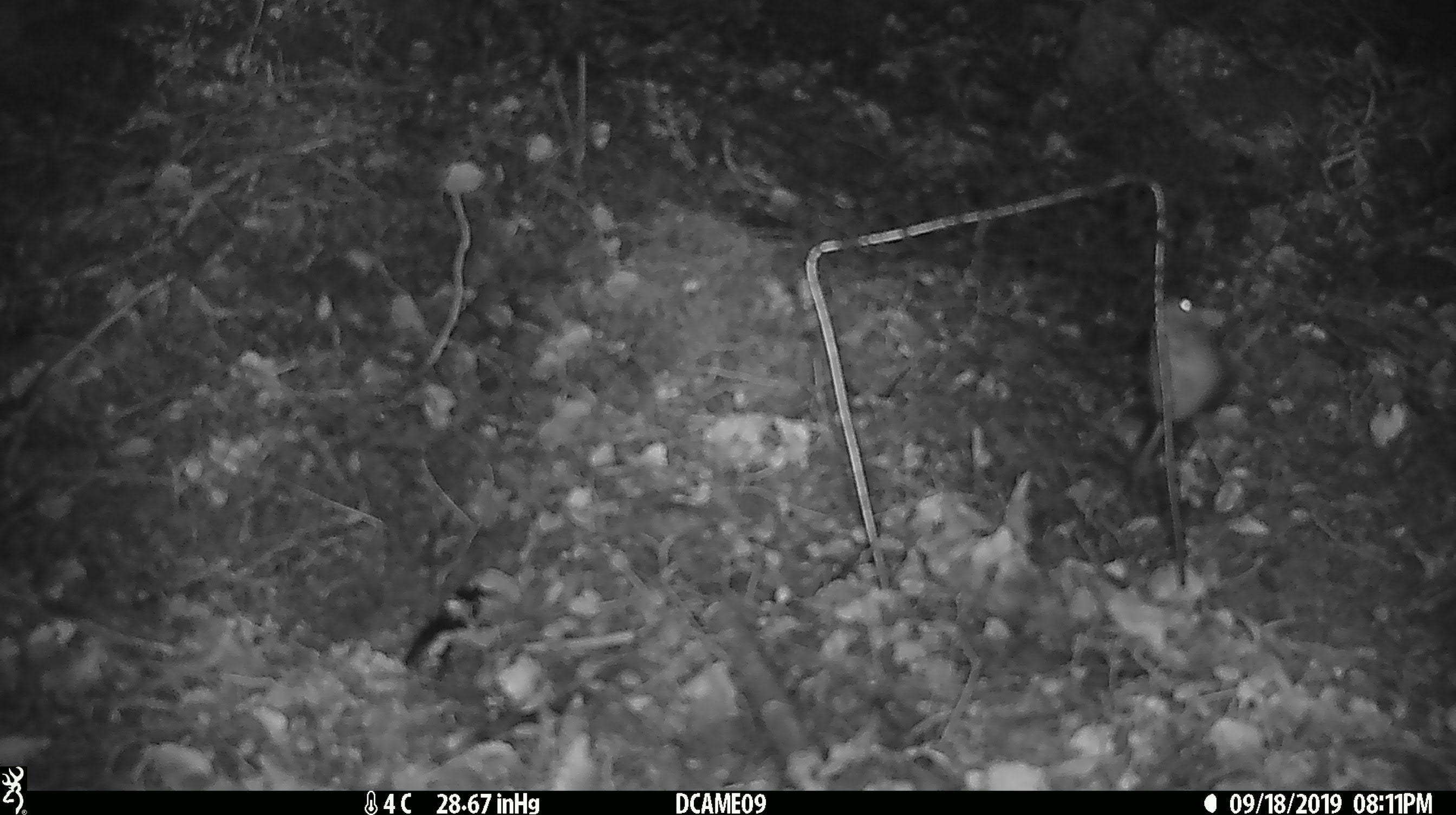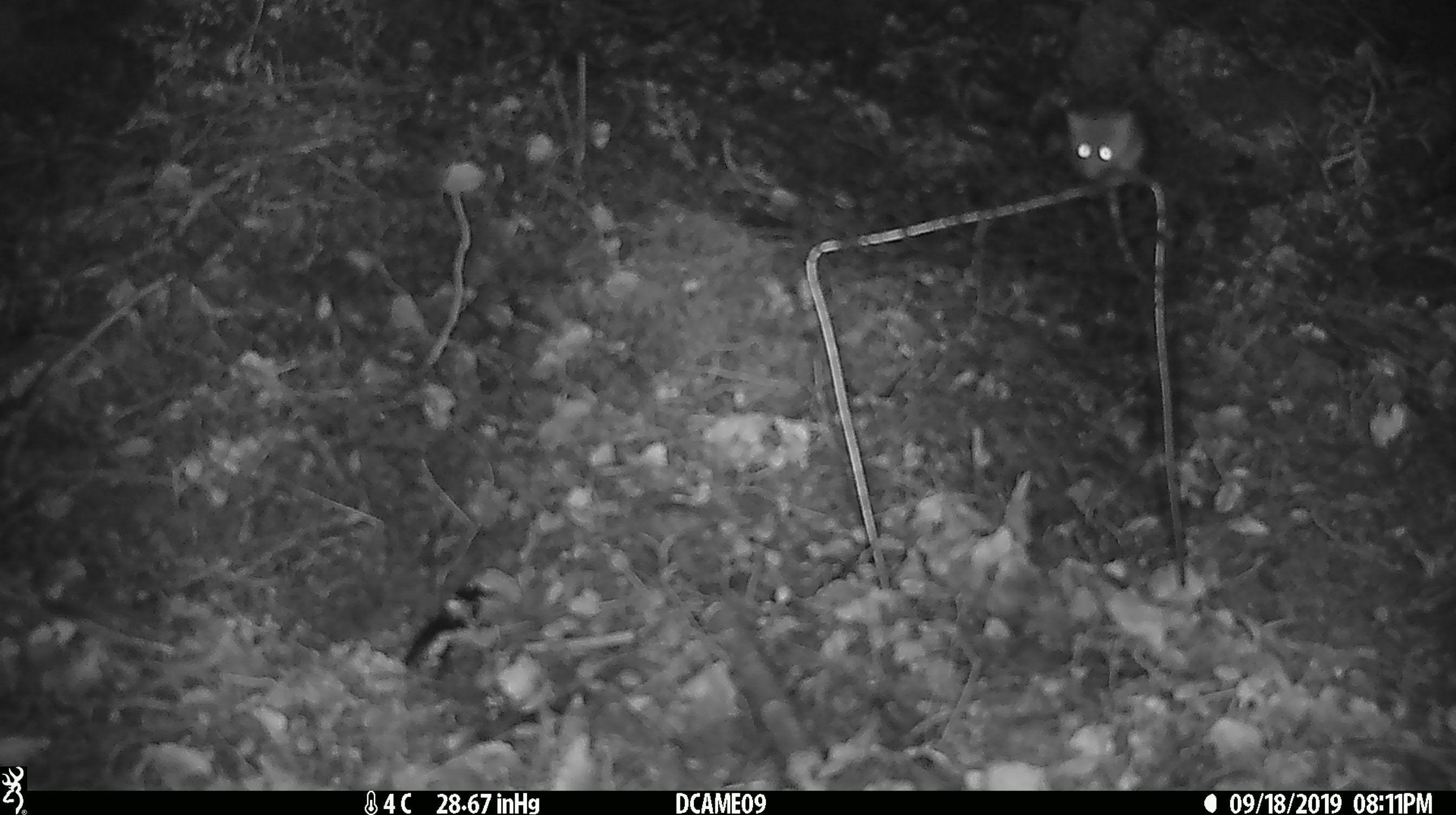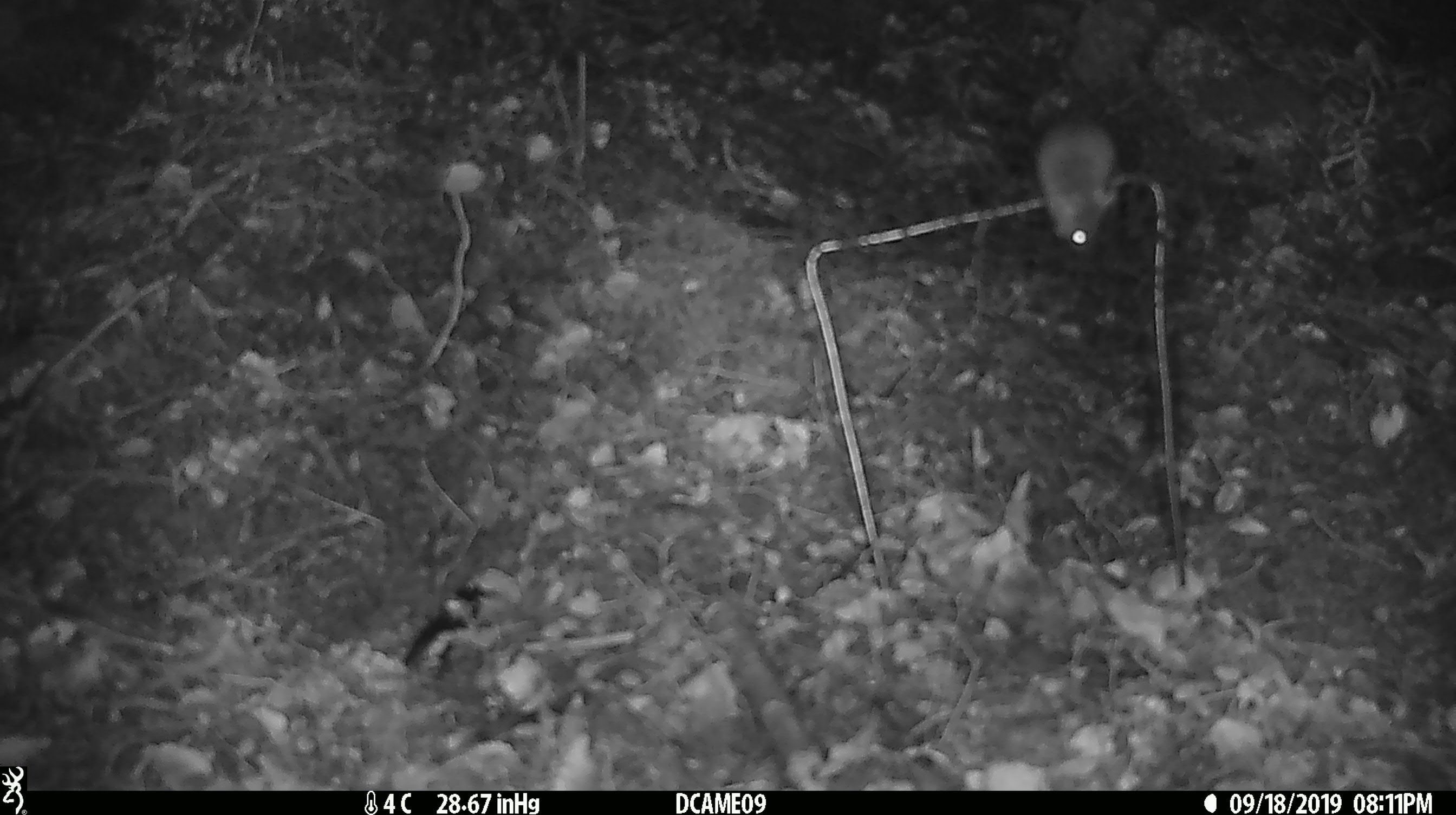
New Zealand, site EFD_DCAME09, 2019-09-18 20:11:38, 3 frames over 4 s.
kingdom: Animalia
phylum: Chordata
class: Mammalia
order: Rodentia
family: Muridae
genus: Mus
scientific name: Mus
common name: mouse